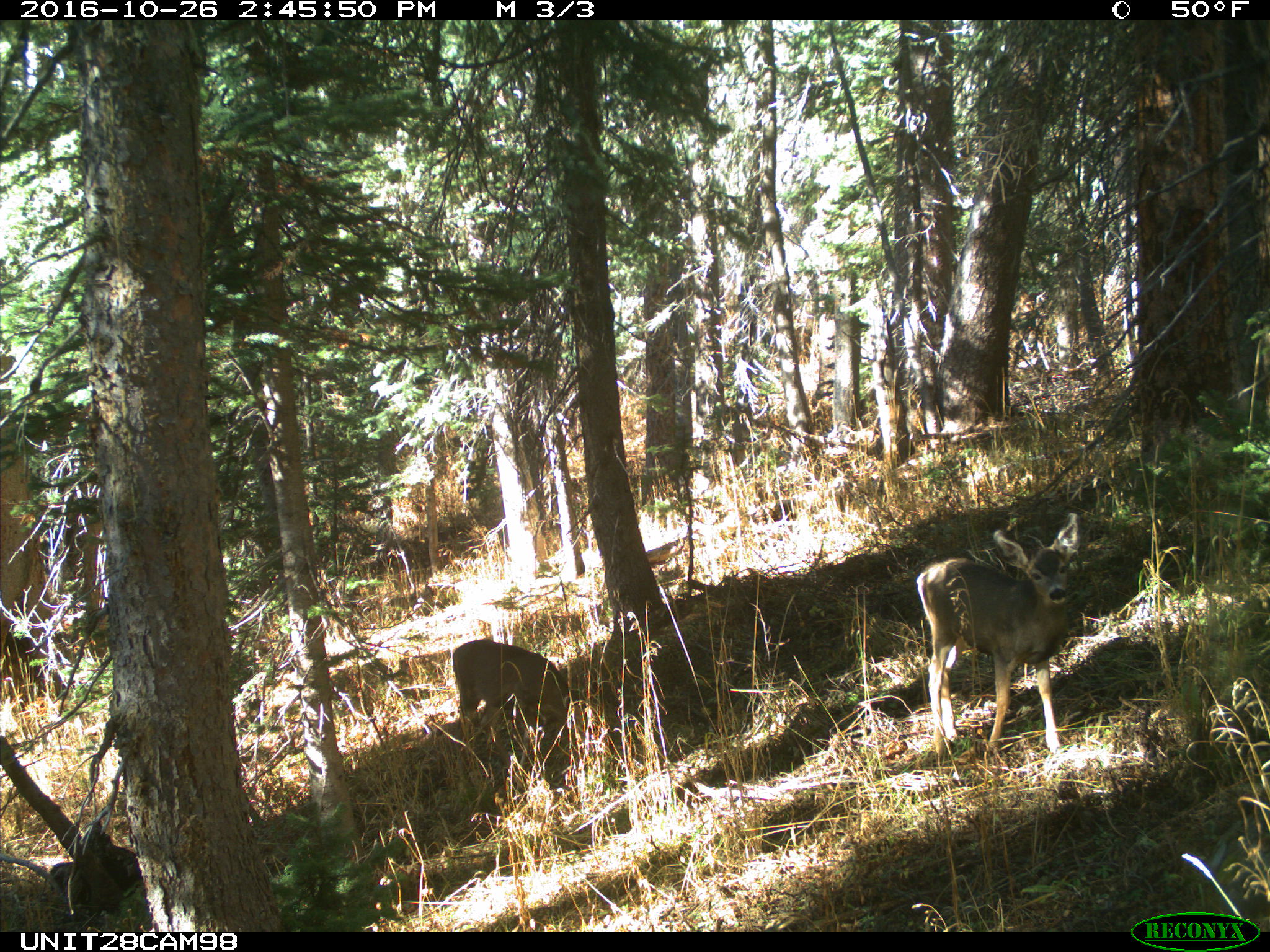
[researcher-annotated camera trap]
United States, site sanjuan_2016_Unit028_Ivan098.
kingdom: Animalia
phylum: Chordata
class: Mammalia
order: Artiodactyla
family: Cervidae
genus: Odocoileus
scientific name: Odocoileus hemionus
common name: mule deer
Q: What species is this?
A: Odocoileus hemionus (mule deer).